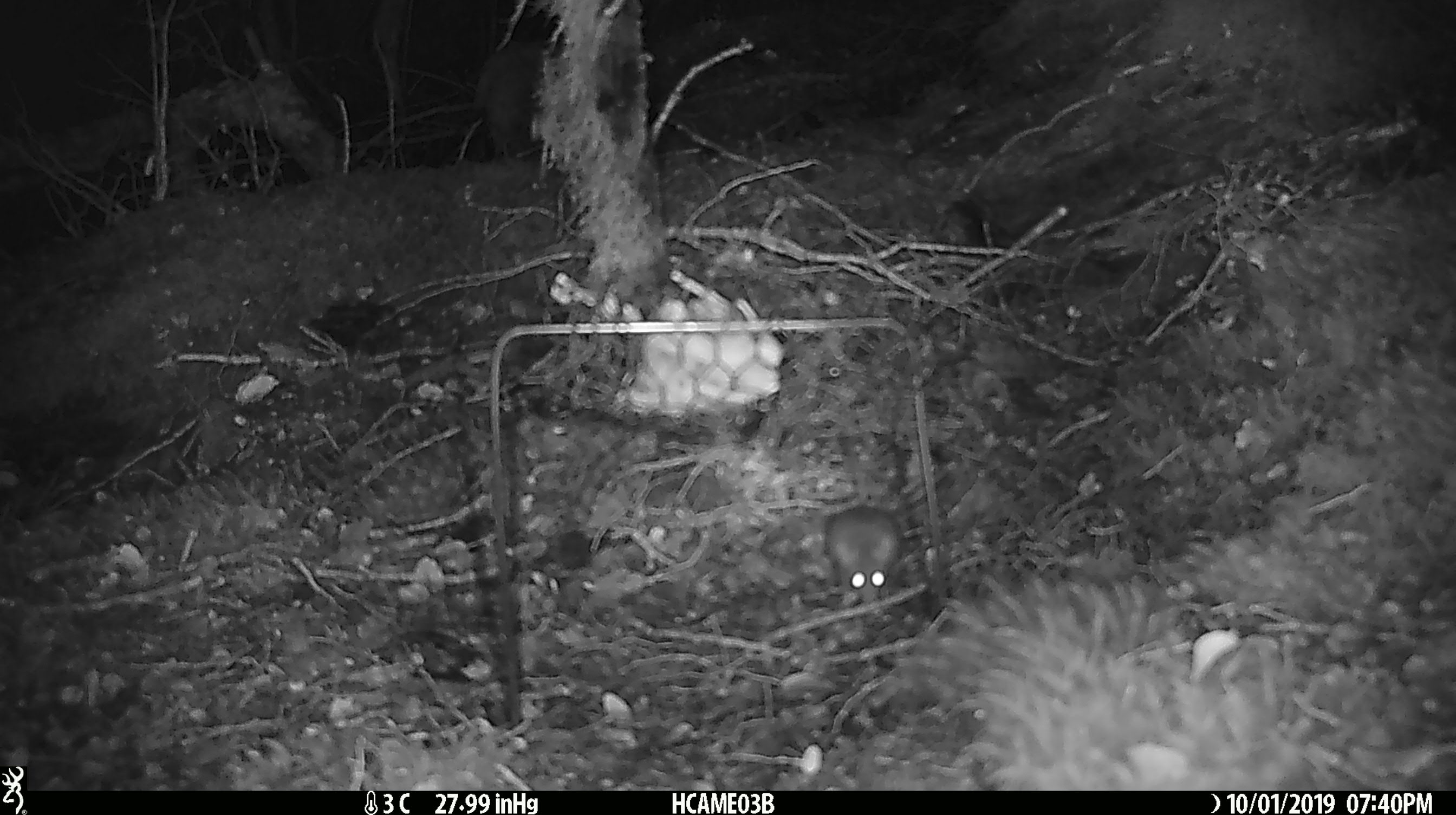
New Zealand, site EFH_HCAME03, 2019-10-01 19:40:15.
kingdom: Animalia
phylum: Chordata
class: Mammalia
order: Rodentia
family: Muridae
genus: Mus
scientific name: Mus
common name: mouse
Mouse (Mus).